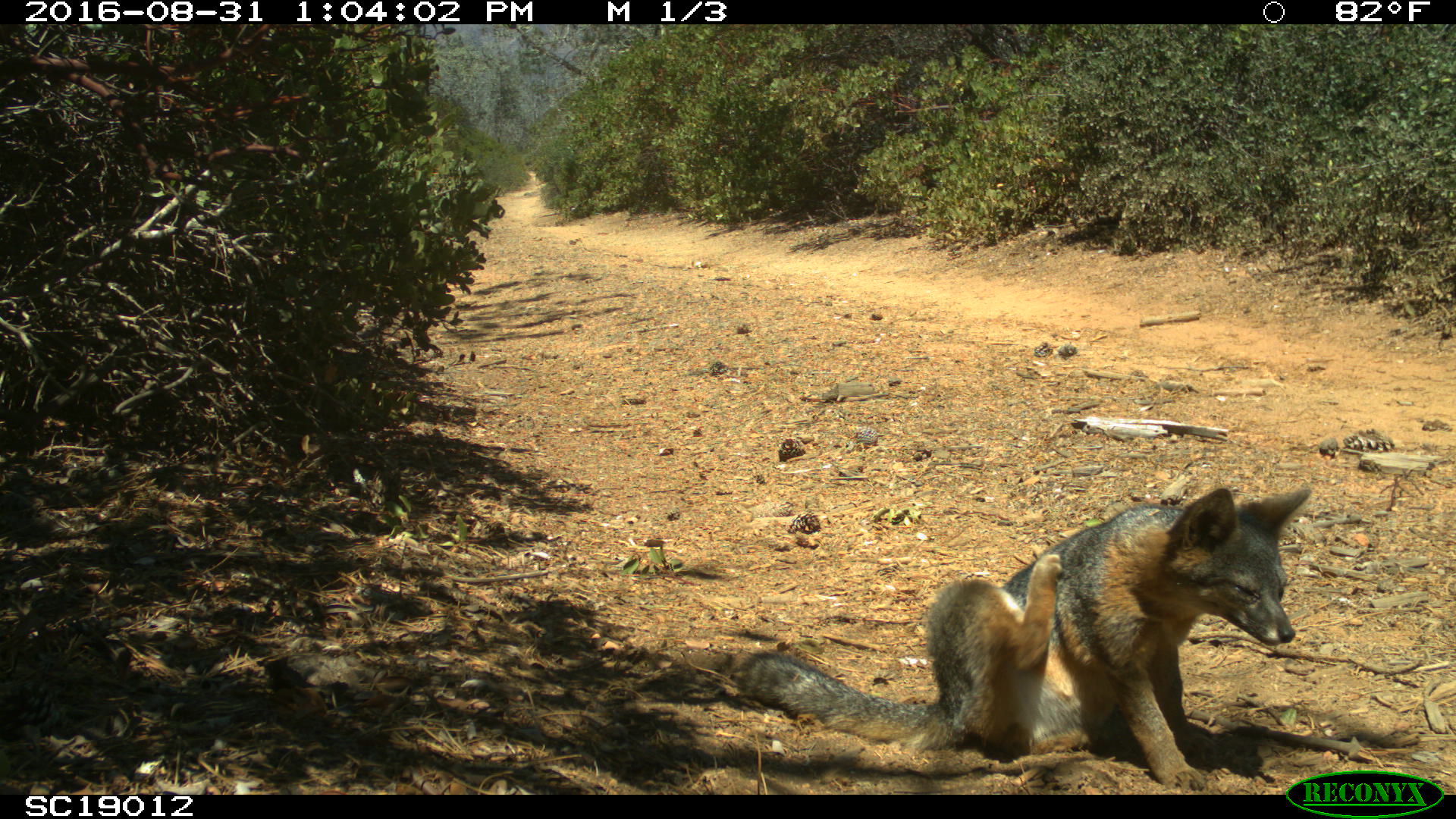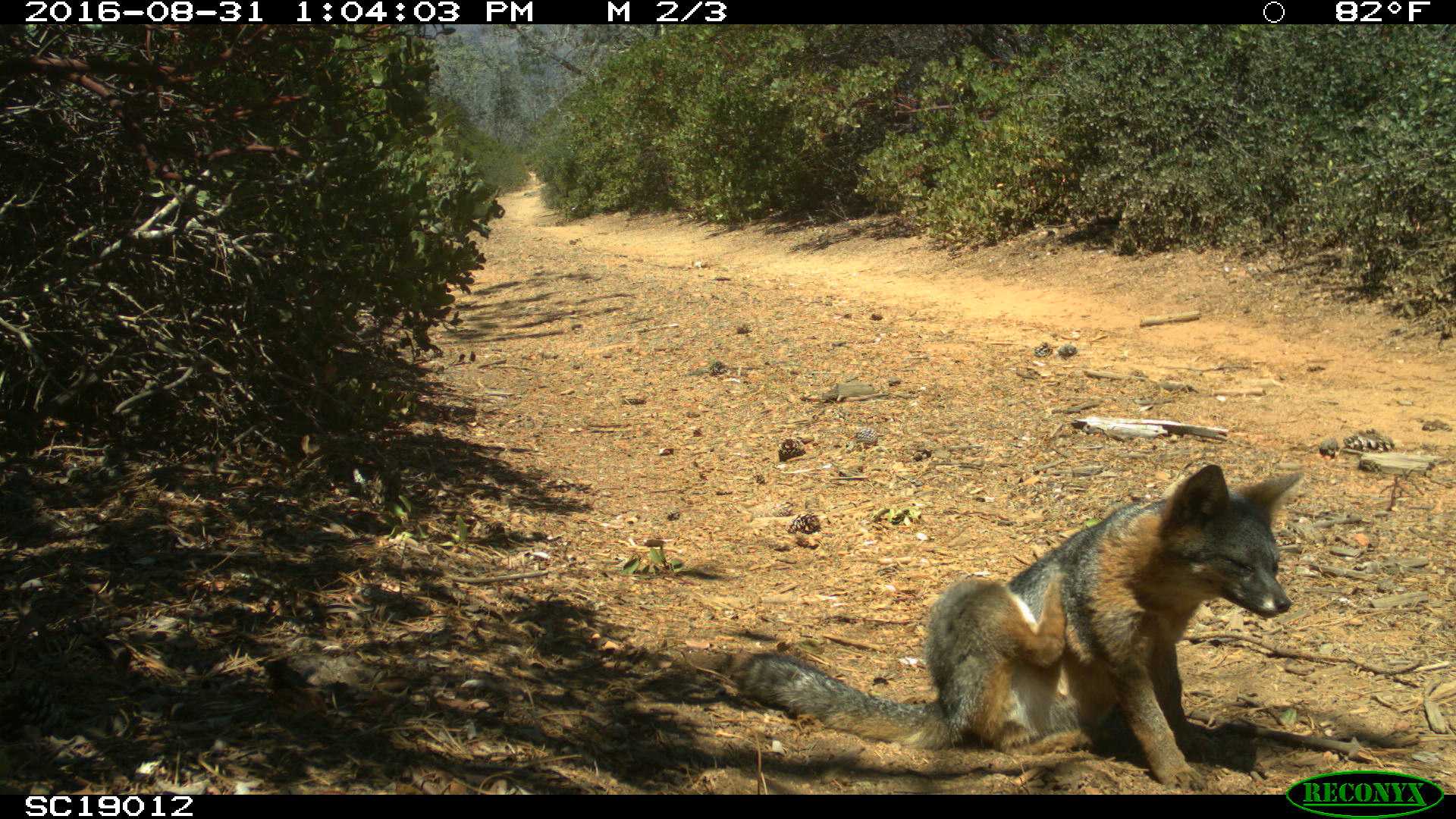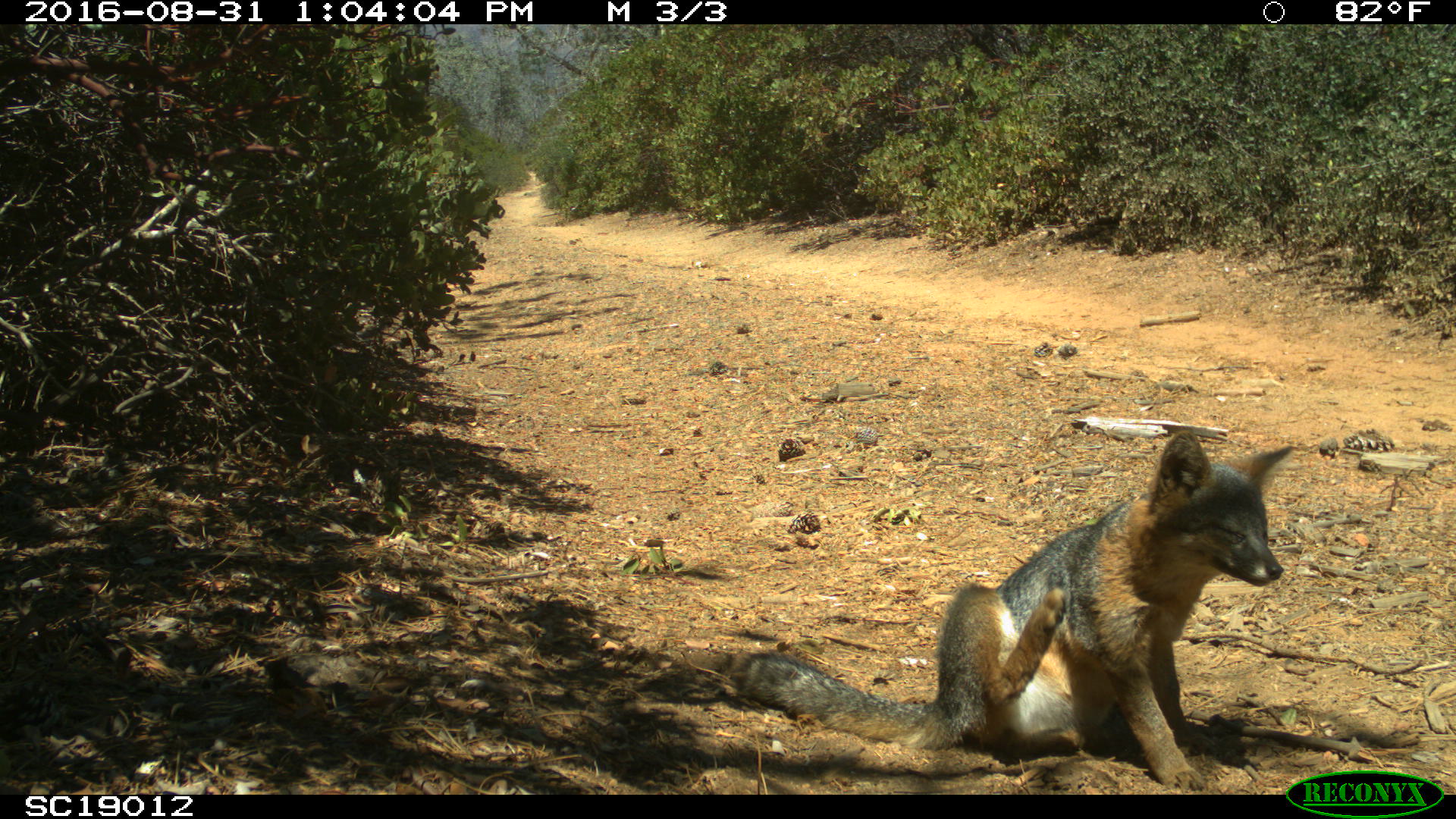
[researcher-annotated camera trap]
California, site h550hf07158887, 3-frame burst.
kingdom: Animalia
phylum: Chordata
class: Mammalia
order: Carnivora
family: Canidae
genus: Urocyon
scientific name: Urocyon littoralis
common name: island fox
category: fox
Fox (island fox) (Urocyon littoralis).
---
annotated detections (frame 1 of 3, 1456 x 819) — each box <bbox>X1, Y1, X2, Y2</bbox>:
fox: <bbox>736, 487, 1310, 789</bbox>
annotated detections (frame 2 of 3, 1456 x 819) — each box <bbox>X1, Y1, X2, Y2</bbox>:
fox: <bbox>736, 463, 1302, 790</bbox>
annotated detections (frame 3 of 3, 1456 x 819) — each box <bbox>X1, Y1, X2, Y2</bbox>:
fox: <bbox>736, 429, 1291, 790</bbox>